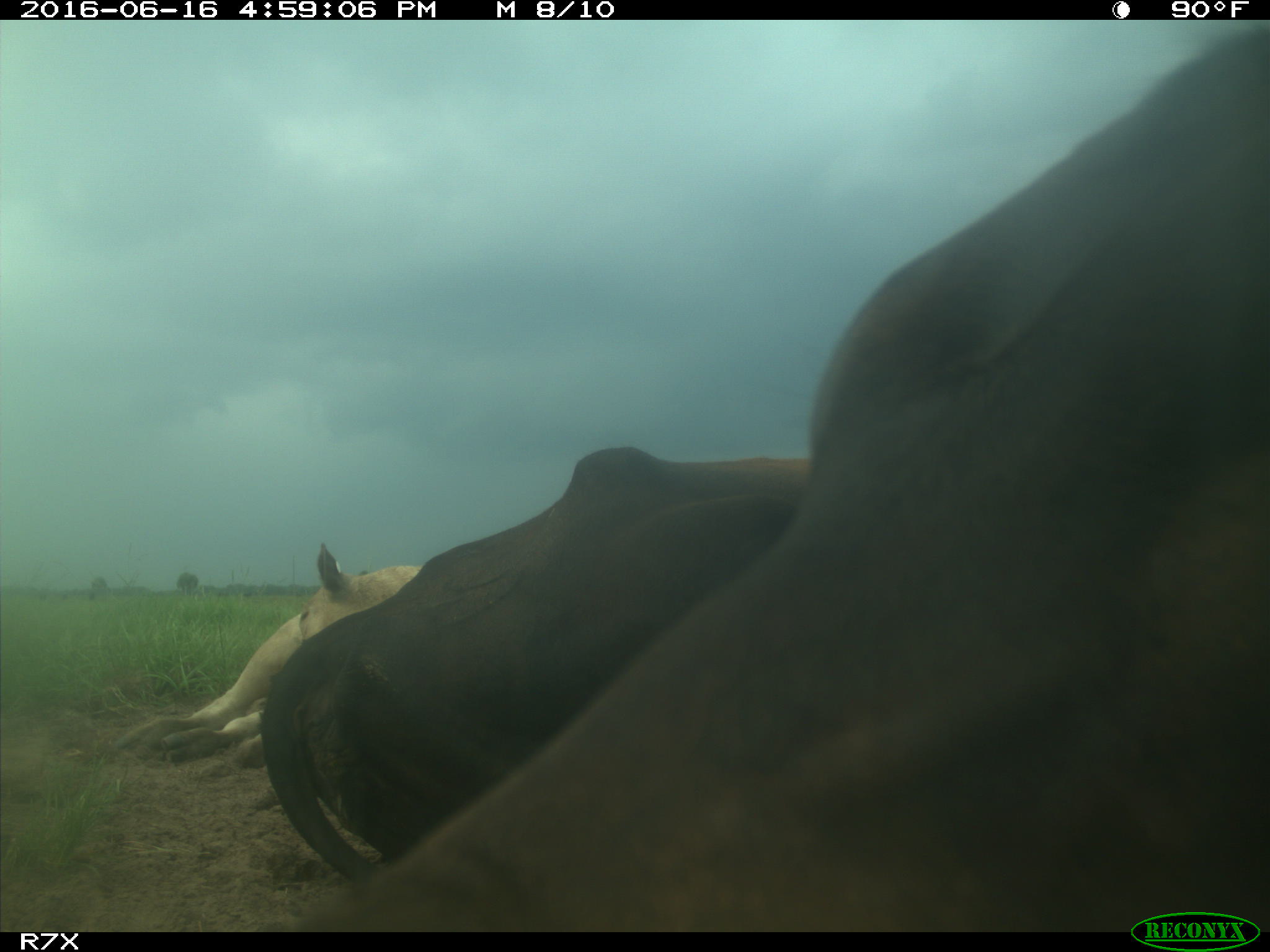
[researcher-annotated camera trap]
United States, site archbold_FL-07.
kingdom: Animalia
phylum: Chordata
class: Mammalia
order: Artiodactyla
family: Bovidae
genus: Bos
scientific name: Bos taurus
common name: domestic cow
Bos taurus (domestic cow).